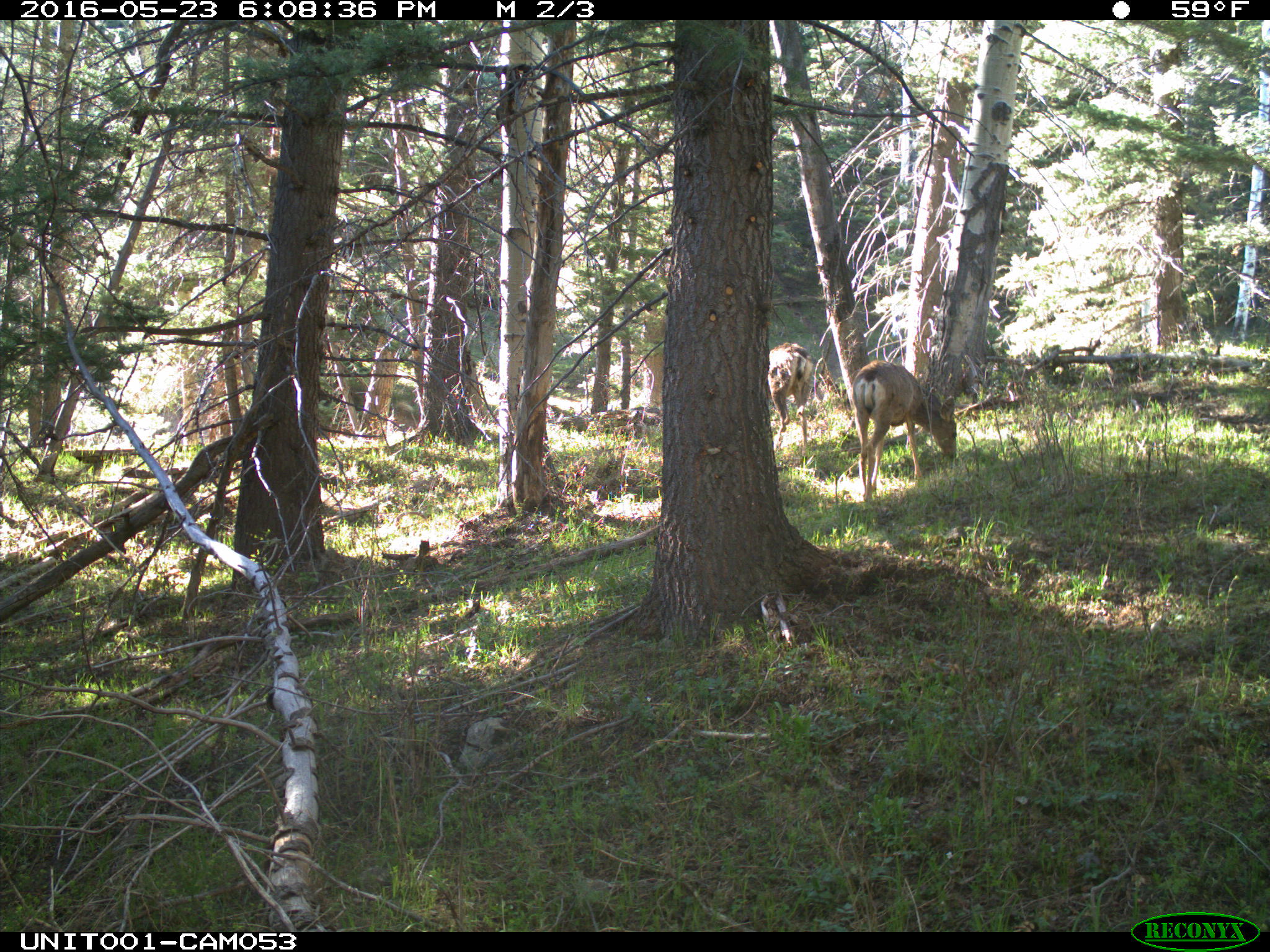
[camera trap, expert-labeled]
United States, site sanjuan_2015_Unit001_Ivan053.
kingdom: Animalia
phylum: Chordata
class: Mammalia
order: Artiodactyla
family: Cervidae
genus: Odocoileus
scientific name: Odocoileus hemionus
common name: mule deer